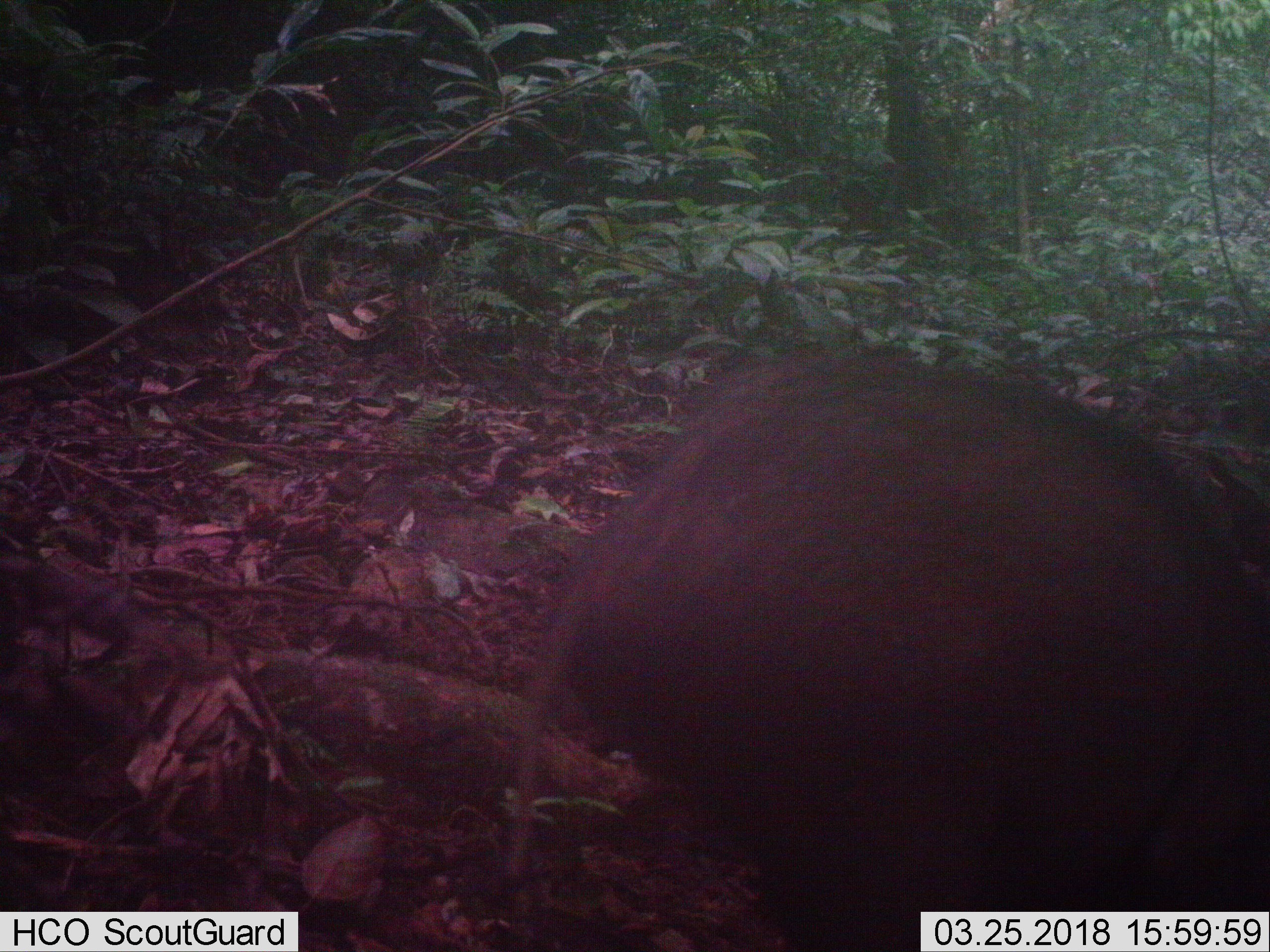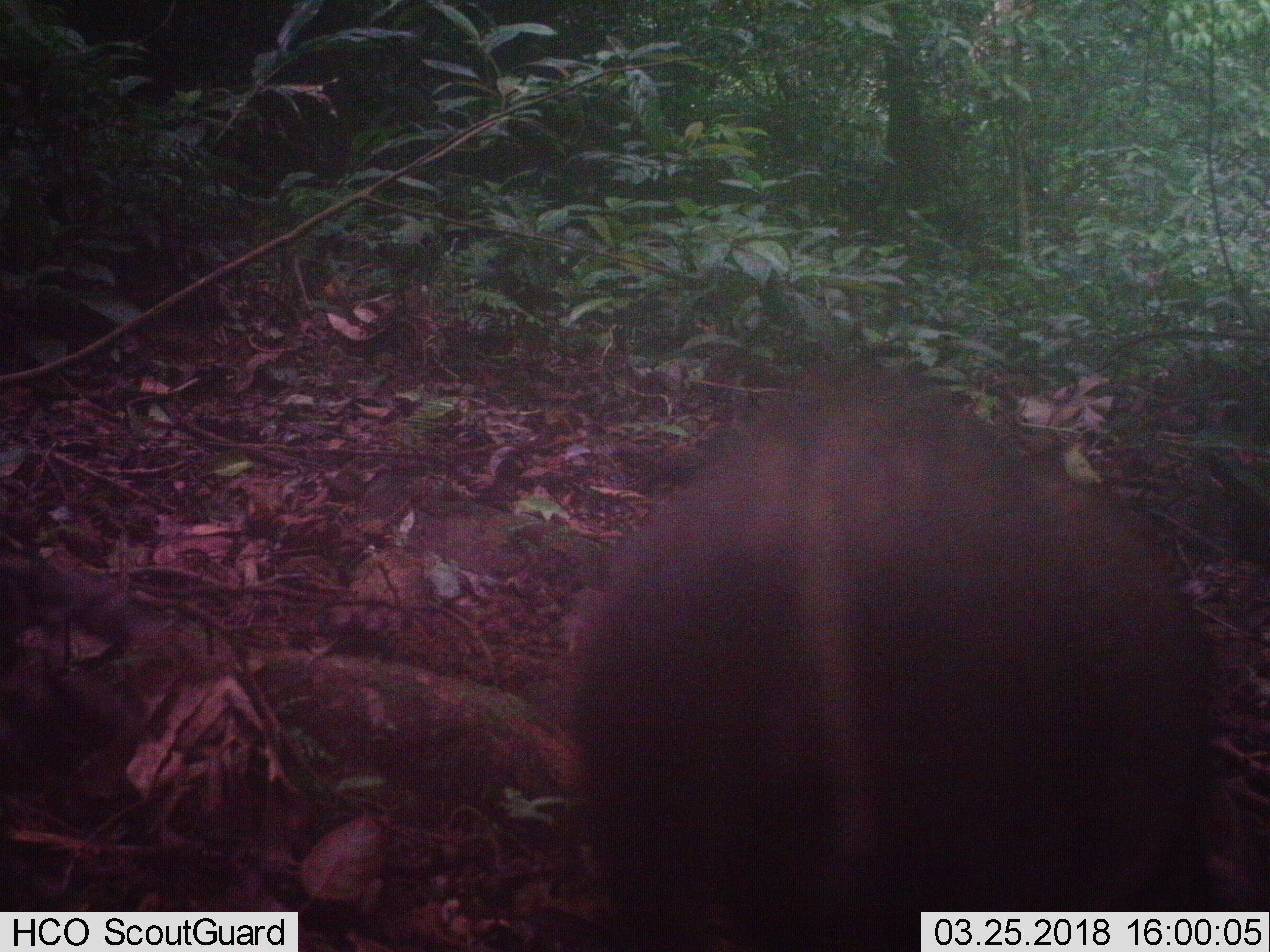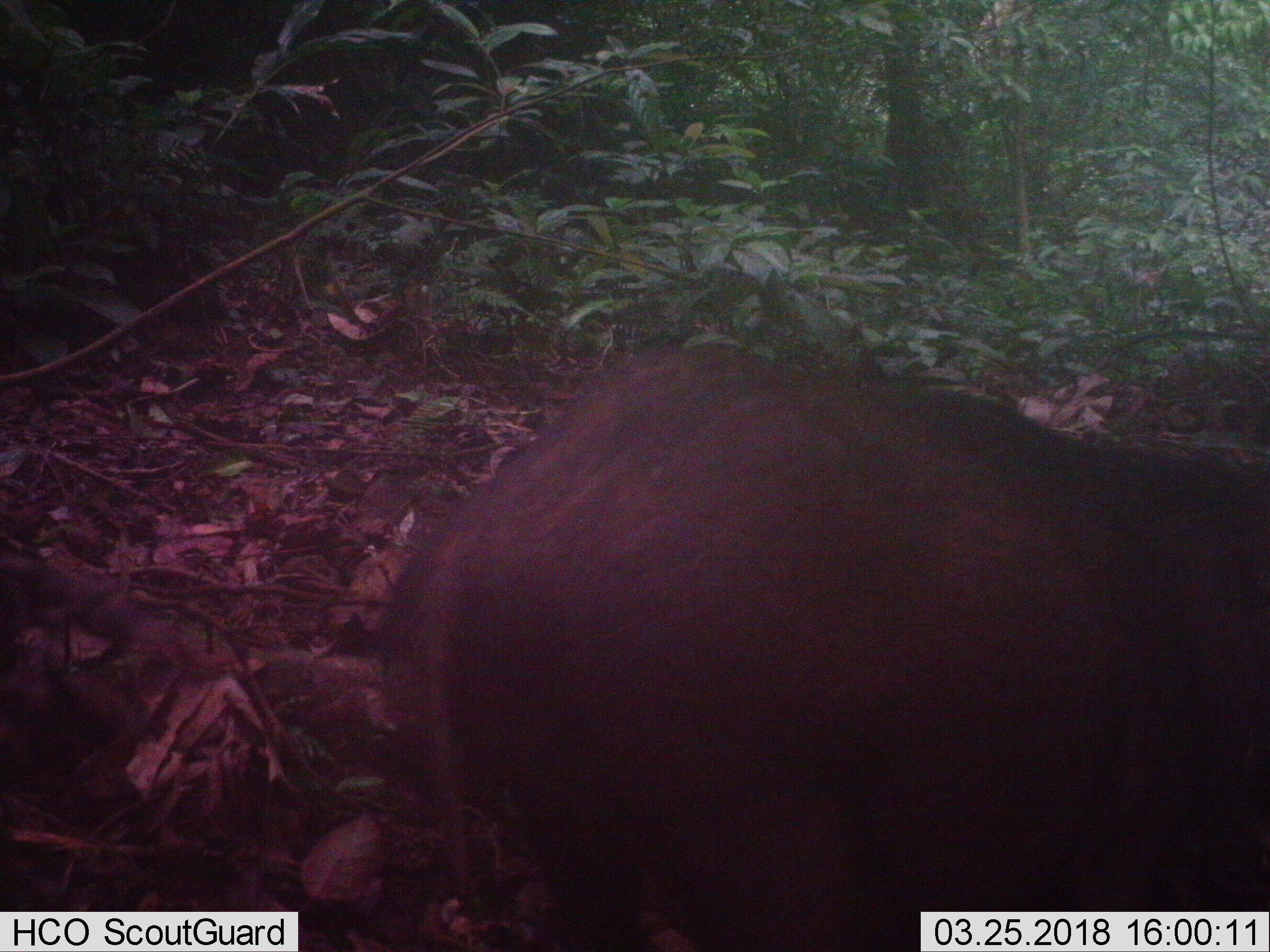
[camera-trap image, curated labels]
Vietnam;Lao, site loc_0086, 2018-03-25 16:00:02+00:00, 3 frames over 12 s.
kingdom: Animalia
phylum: Chordata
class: Mammalia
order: Artiodactyla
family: Suidae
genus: Sus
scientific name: Sus scrofa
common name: eurasian wild pig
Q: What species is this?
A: Eurasian wild pig (Sus scrofa).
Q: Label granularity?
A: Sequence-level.